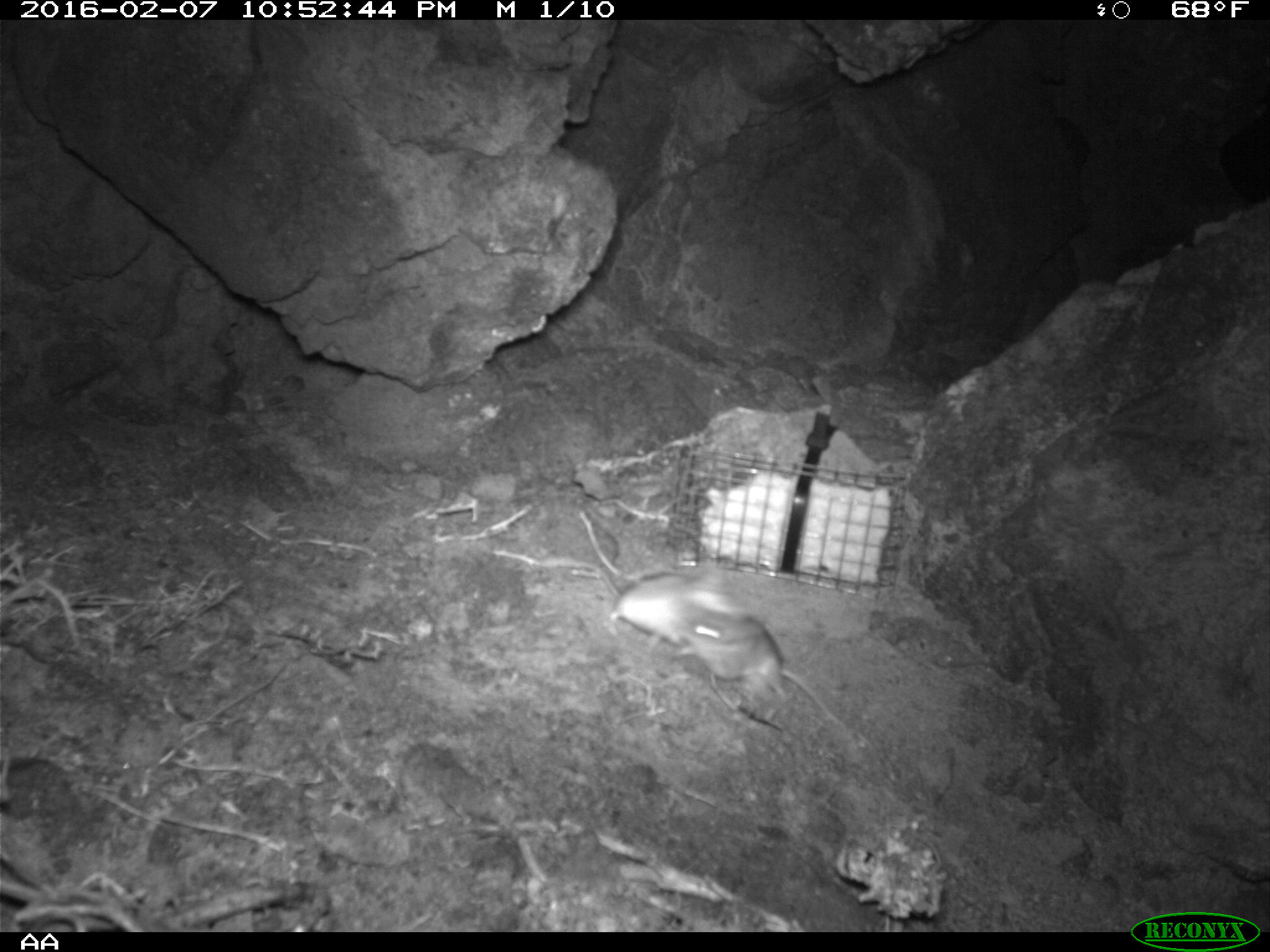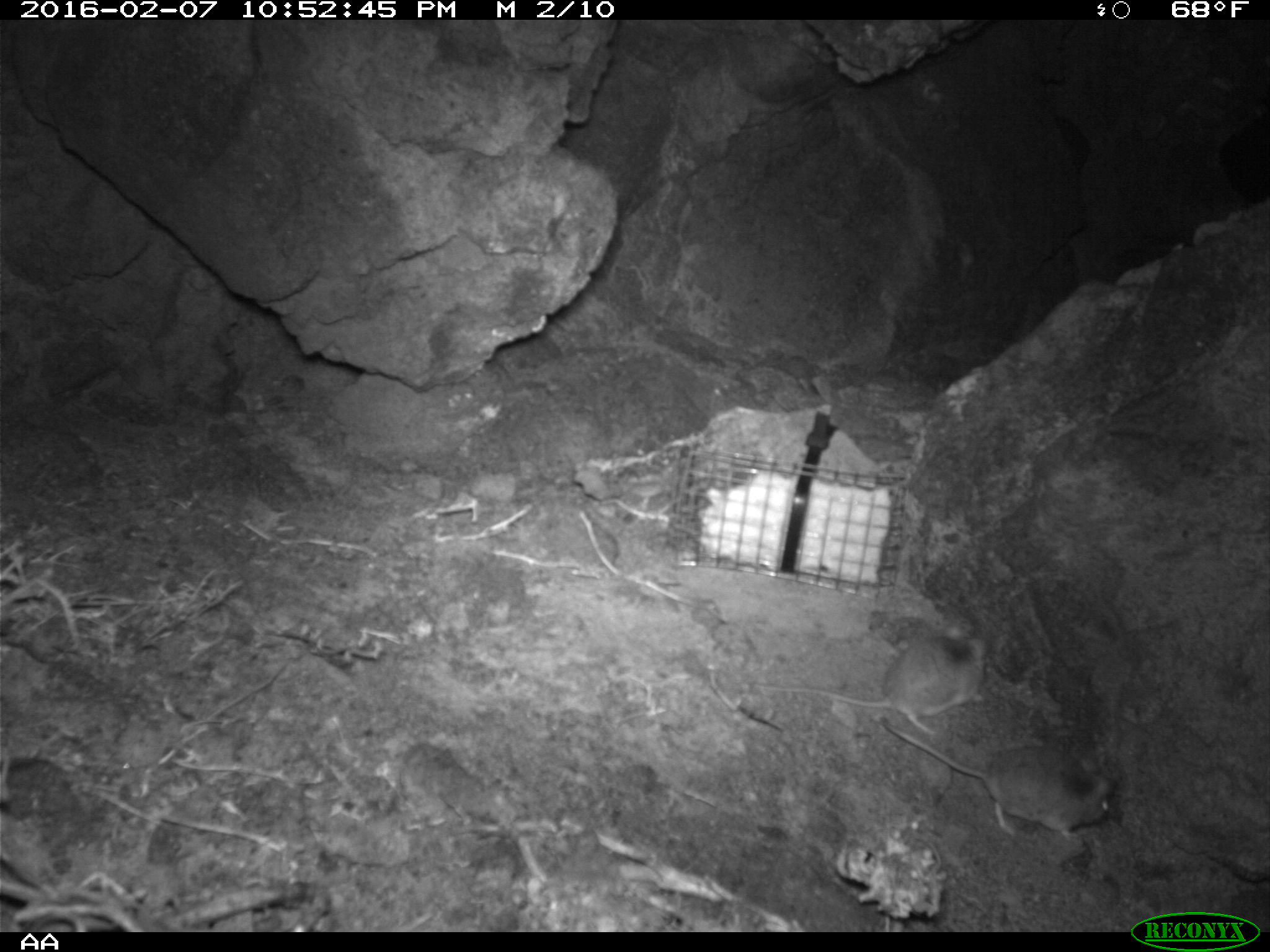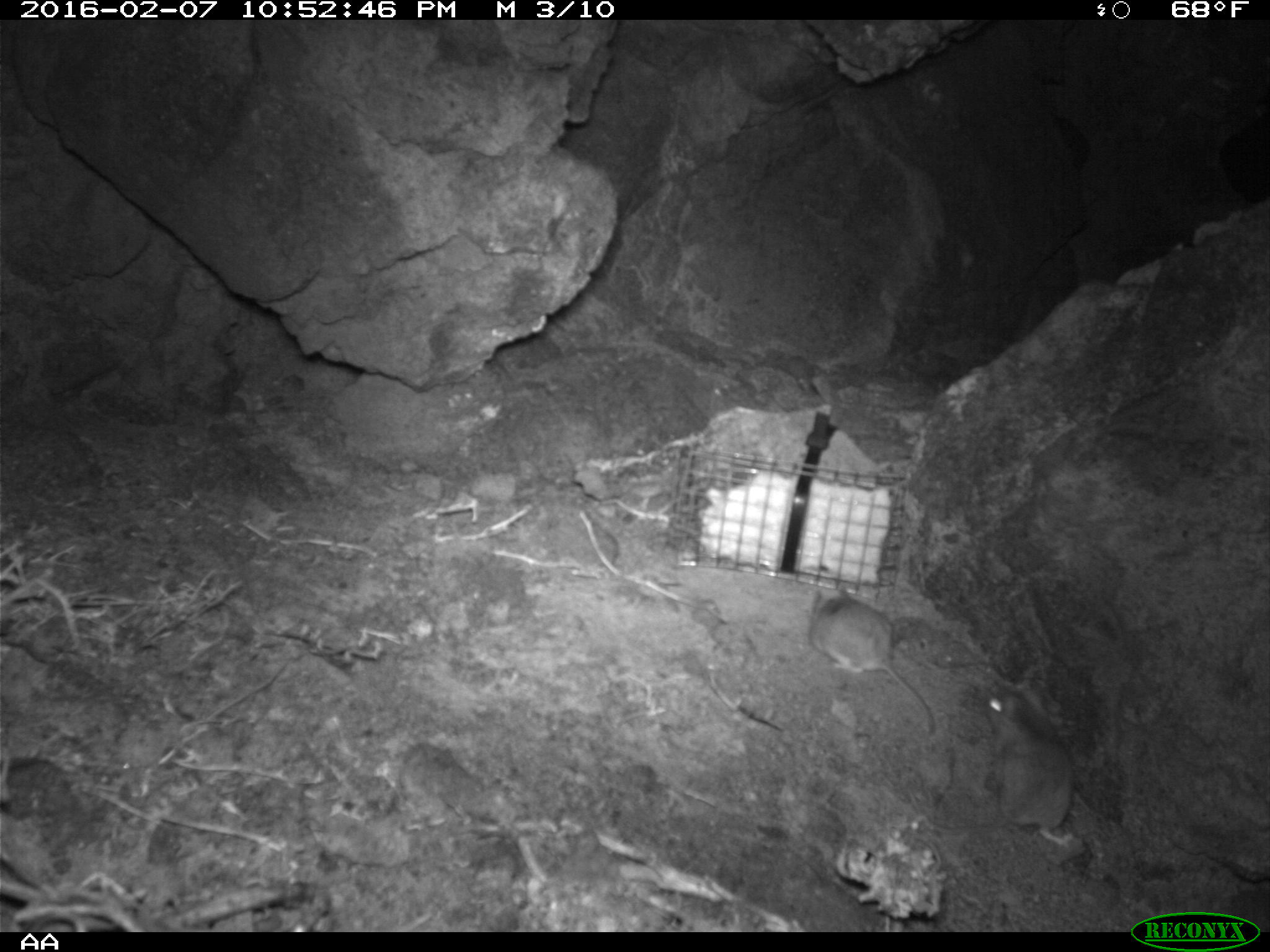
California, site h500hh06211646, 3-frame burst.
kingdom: Animalia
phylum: Chordata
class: Mammalia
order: Rodentia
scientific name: Rodentia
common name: rodent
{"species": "rodent (Rodentia)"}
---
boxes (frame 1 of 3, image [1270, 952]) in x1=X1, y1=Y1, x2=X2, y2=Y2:
rodent: x1=613, y1=597, x2=849, y2=731; x1=569, y1=506, x2=721, y2=602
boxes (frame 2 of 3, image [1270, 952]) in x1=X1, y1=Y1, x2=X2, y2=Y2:
rodent: x1=879, y1=714, x2=1116, y2=836; x1=749, y1=622, x2=987, y2=734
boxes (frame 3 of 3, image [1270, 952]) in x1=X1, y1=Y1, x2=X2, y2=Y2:
rodent: x1=804, y1=583, x2=936, y2=733; x1=980, y1=680, x2=1072, y2=847